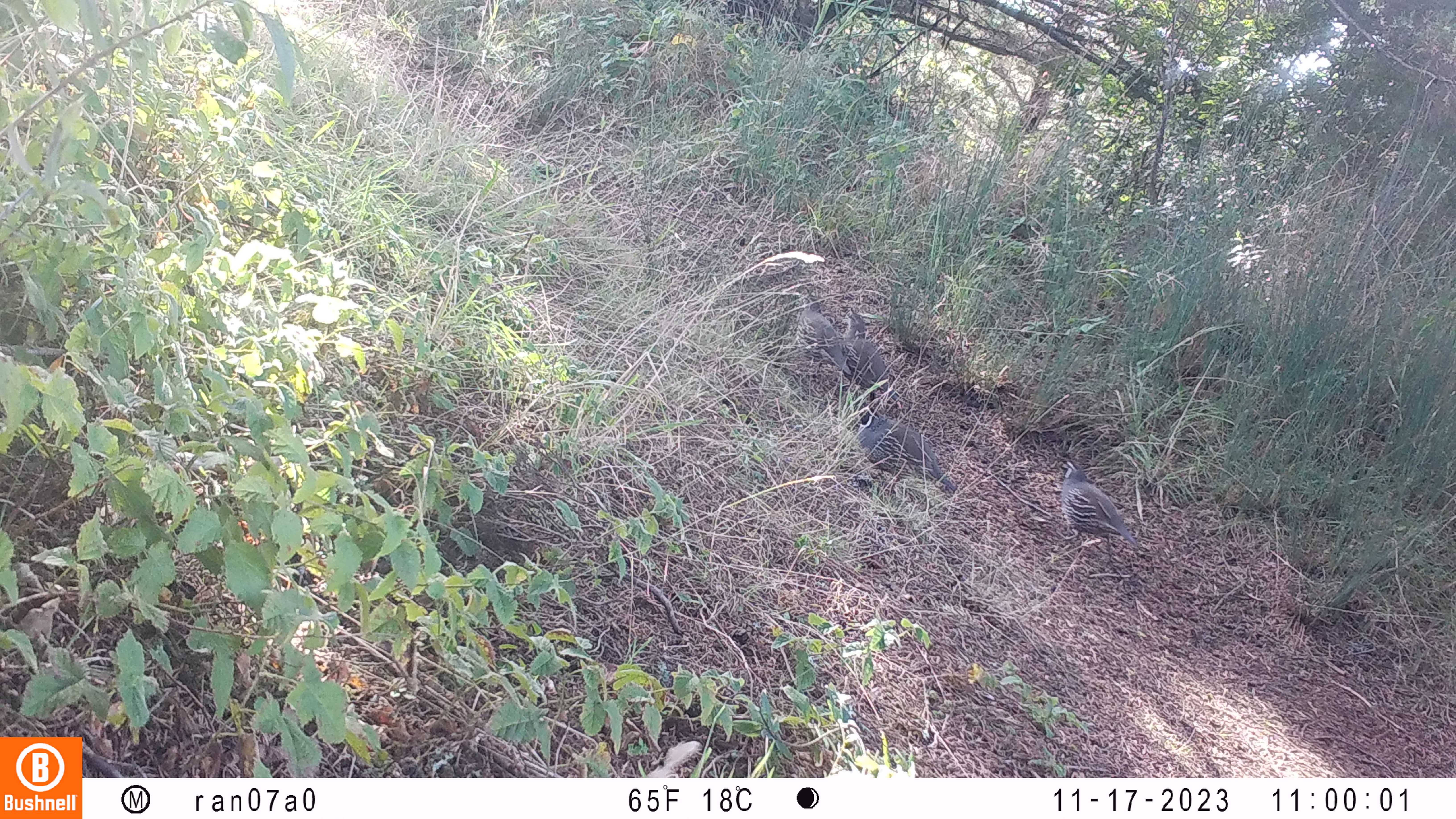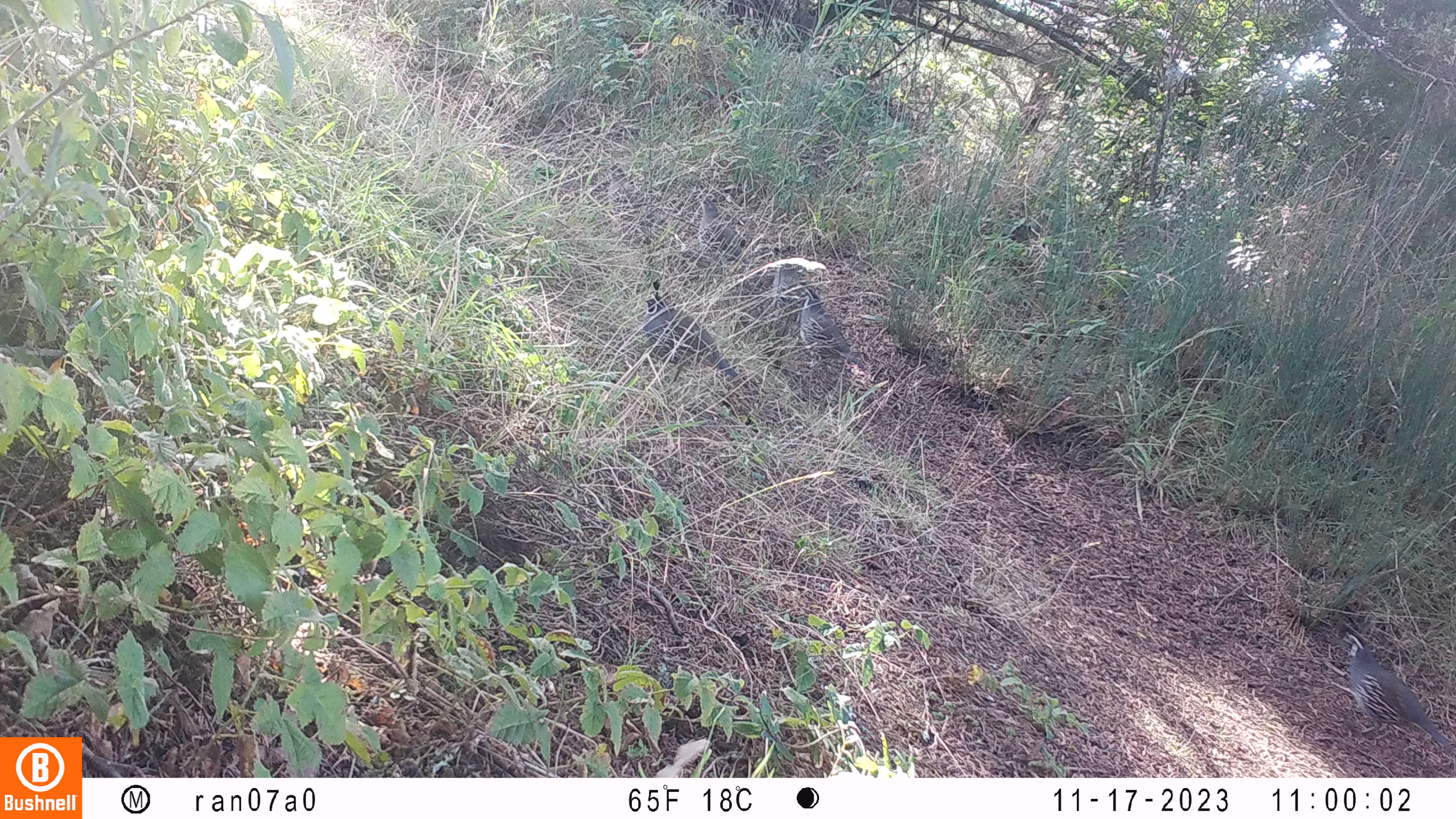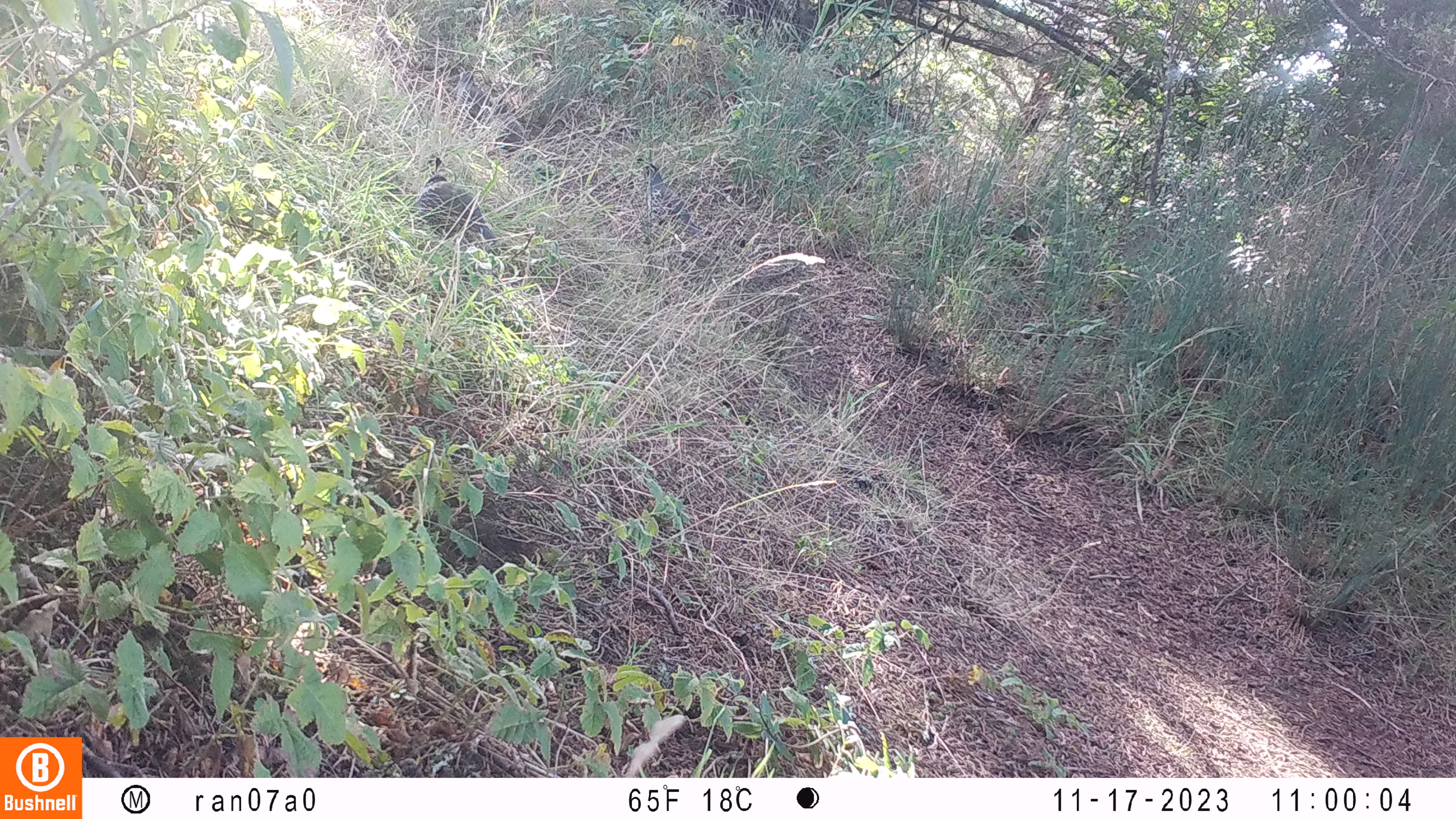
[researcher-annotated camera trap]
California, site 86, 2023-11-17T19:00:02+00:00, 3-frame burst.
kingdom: Animalia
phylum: Chordata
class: Aves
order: Galliformes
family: Odontophoridae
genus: Callipepla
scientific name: Callipepla californica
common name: california quail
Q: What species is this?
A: California quail (Callipepla californica).